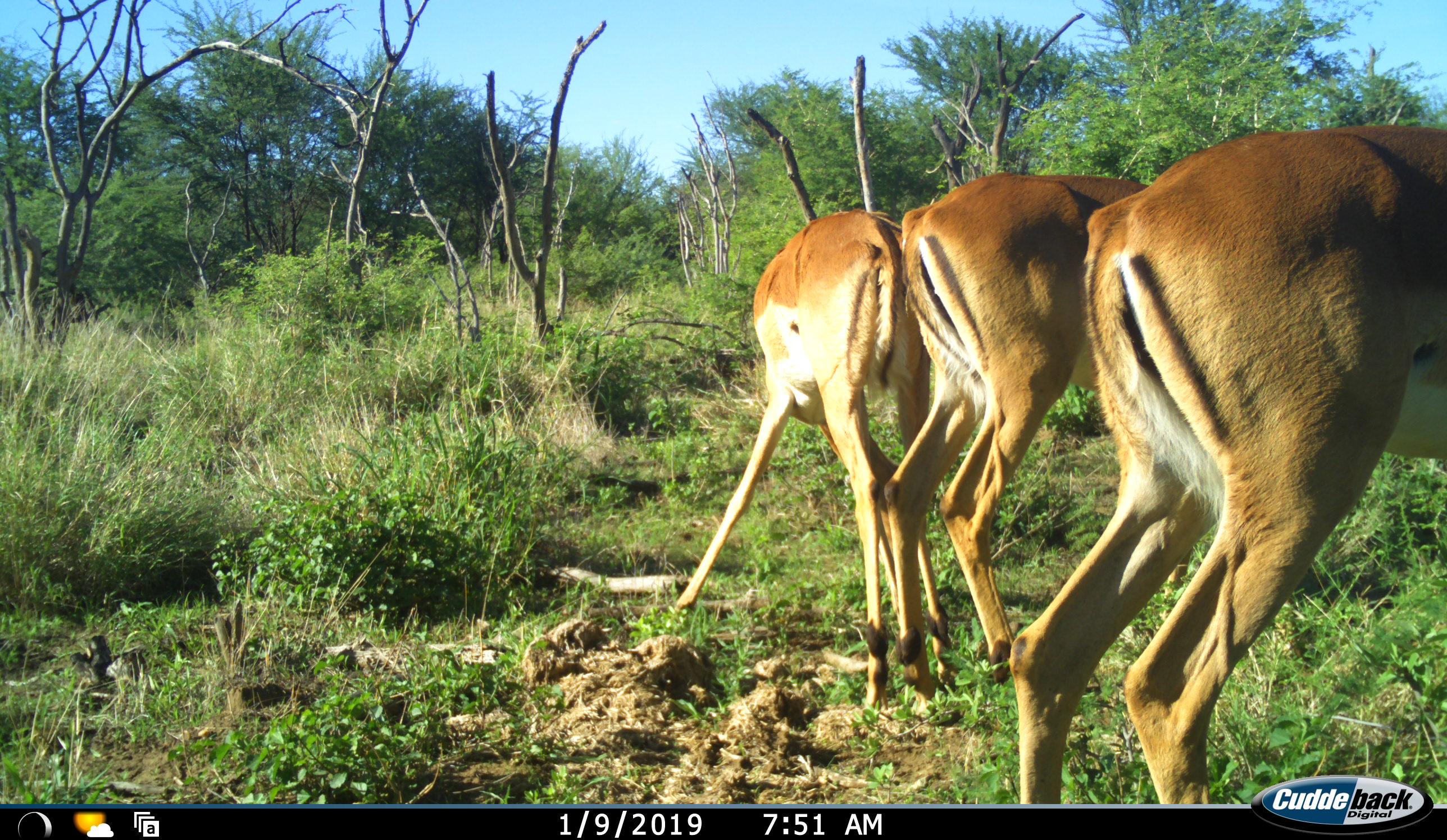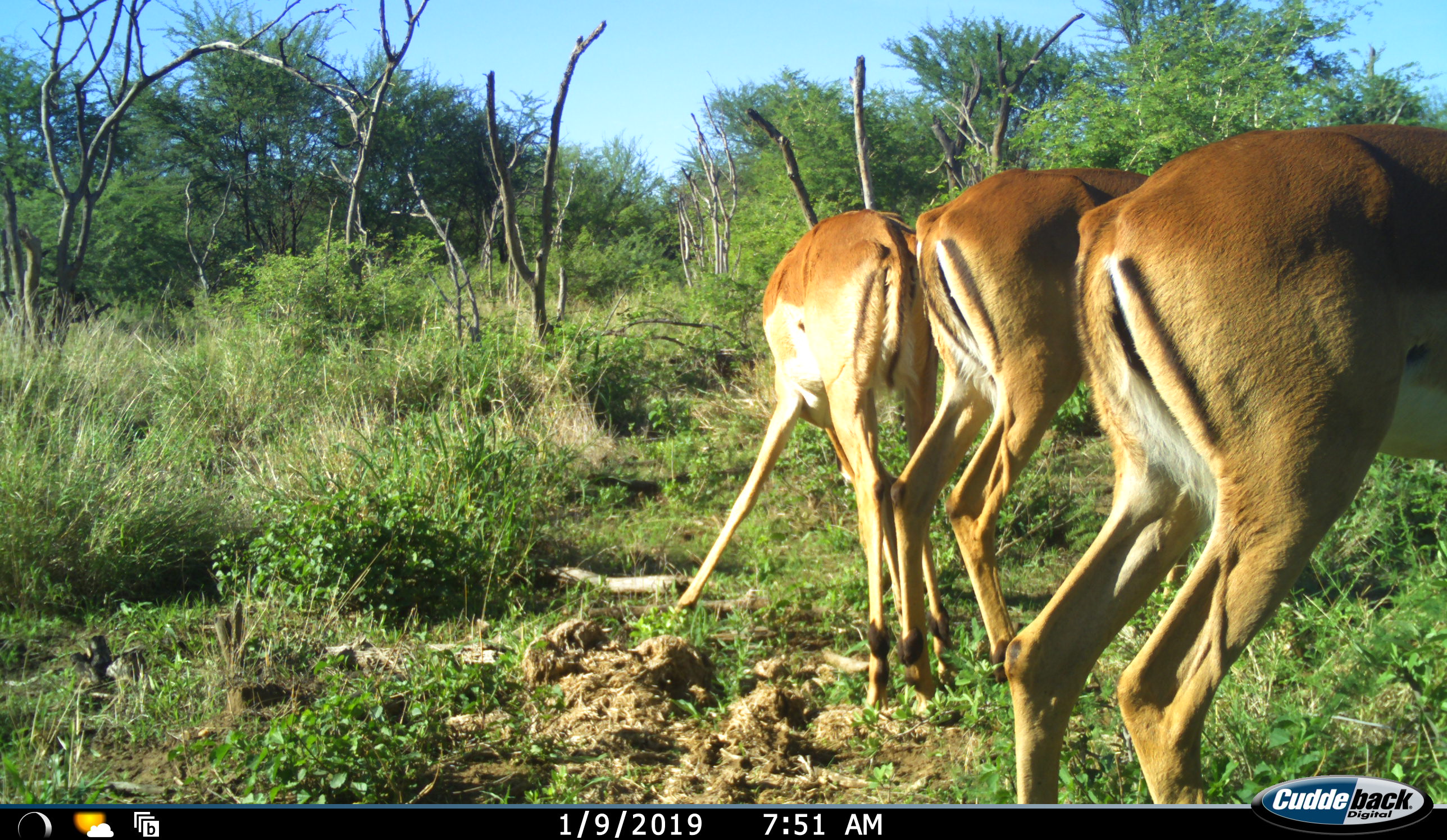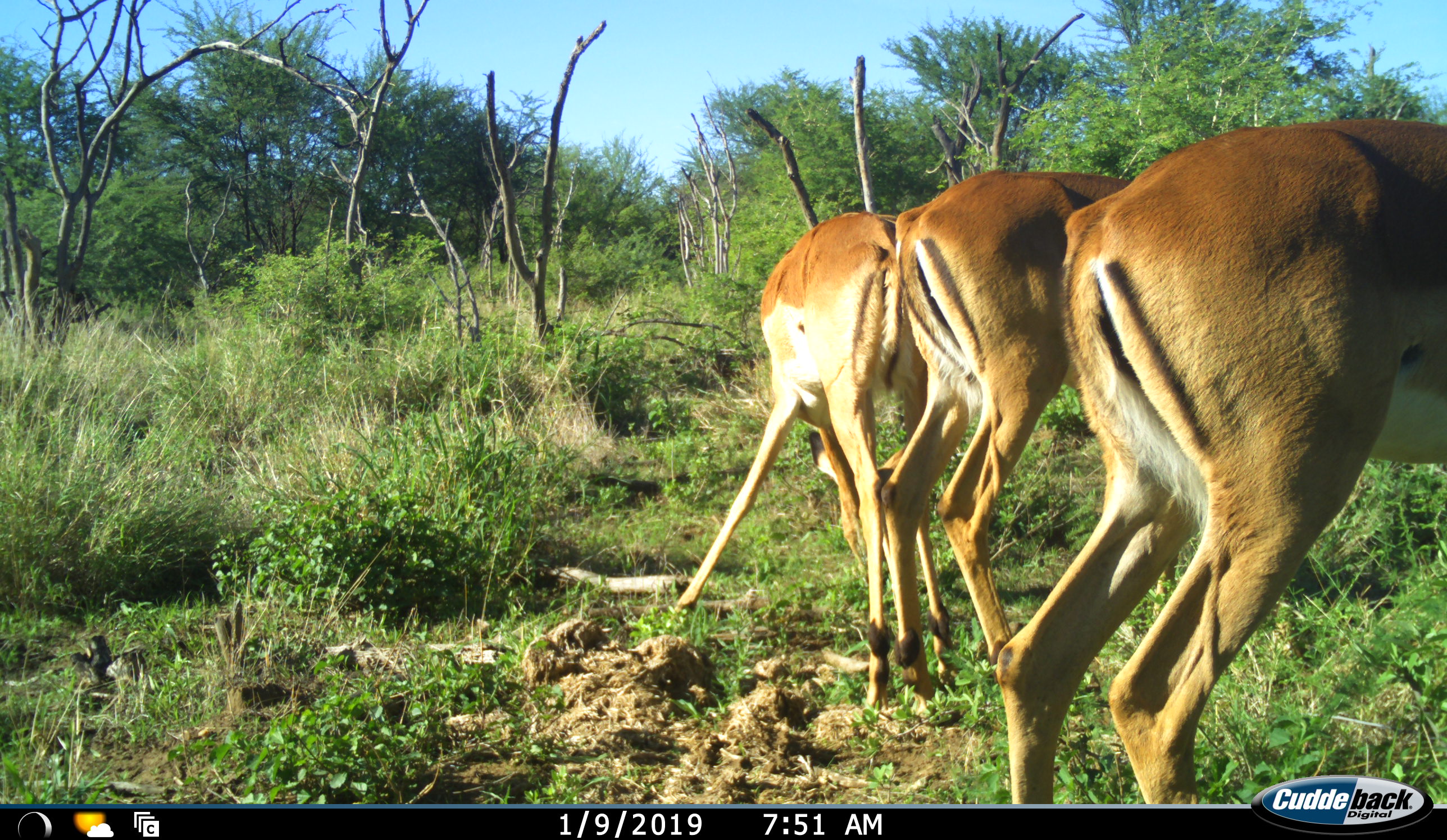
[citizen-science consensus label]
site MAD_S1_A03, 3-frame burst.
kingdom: Animalia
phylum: Chordata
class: Mammalia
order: Artiodactyla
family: Bovidae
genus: Aepyceros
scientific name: Aepyceros melampus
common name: impala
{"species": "impala (Aepyceros melampus)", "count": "3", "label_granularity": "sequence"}